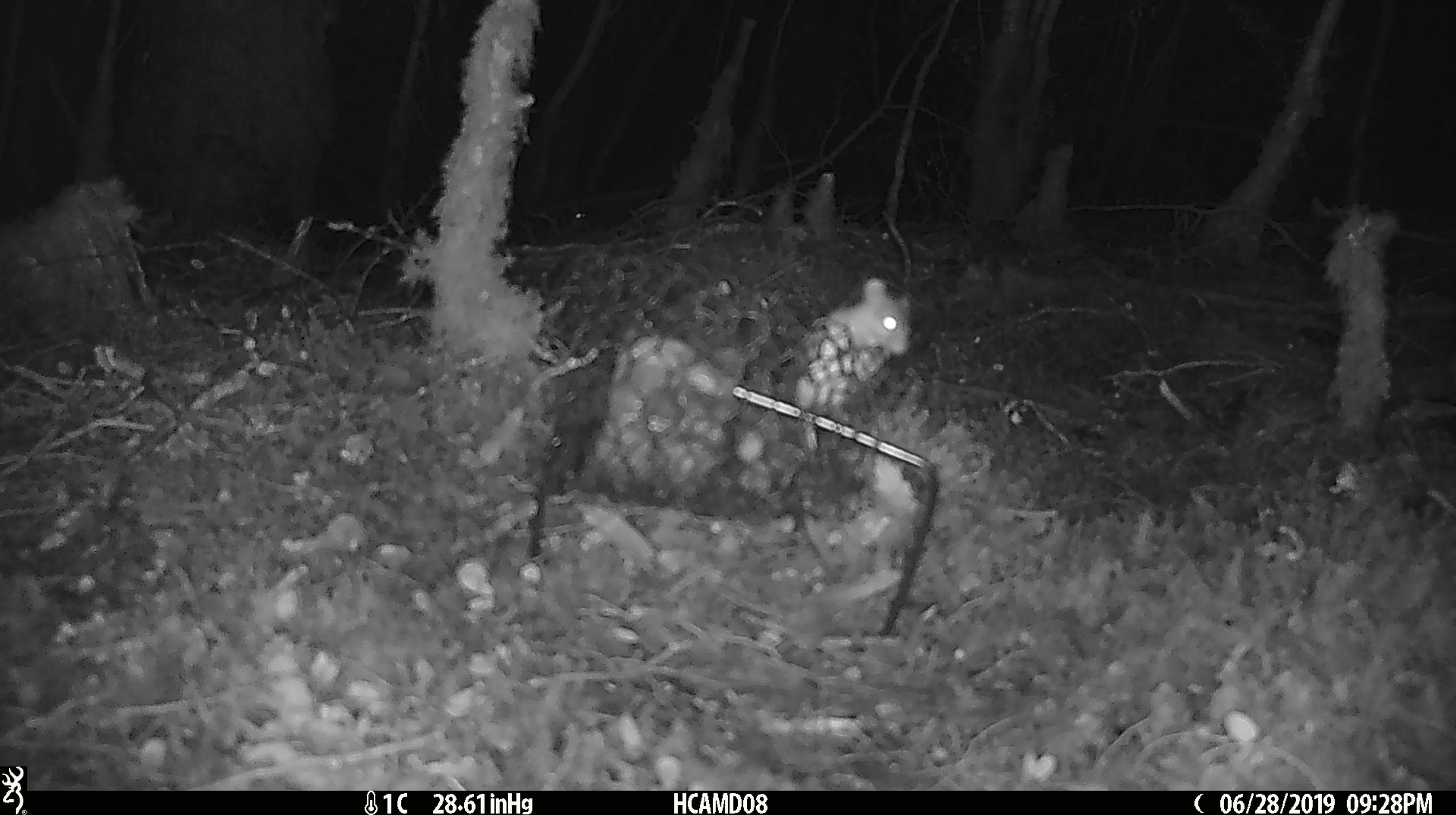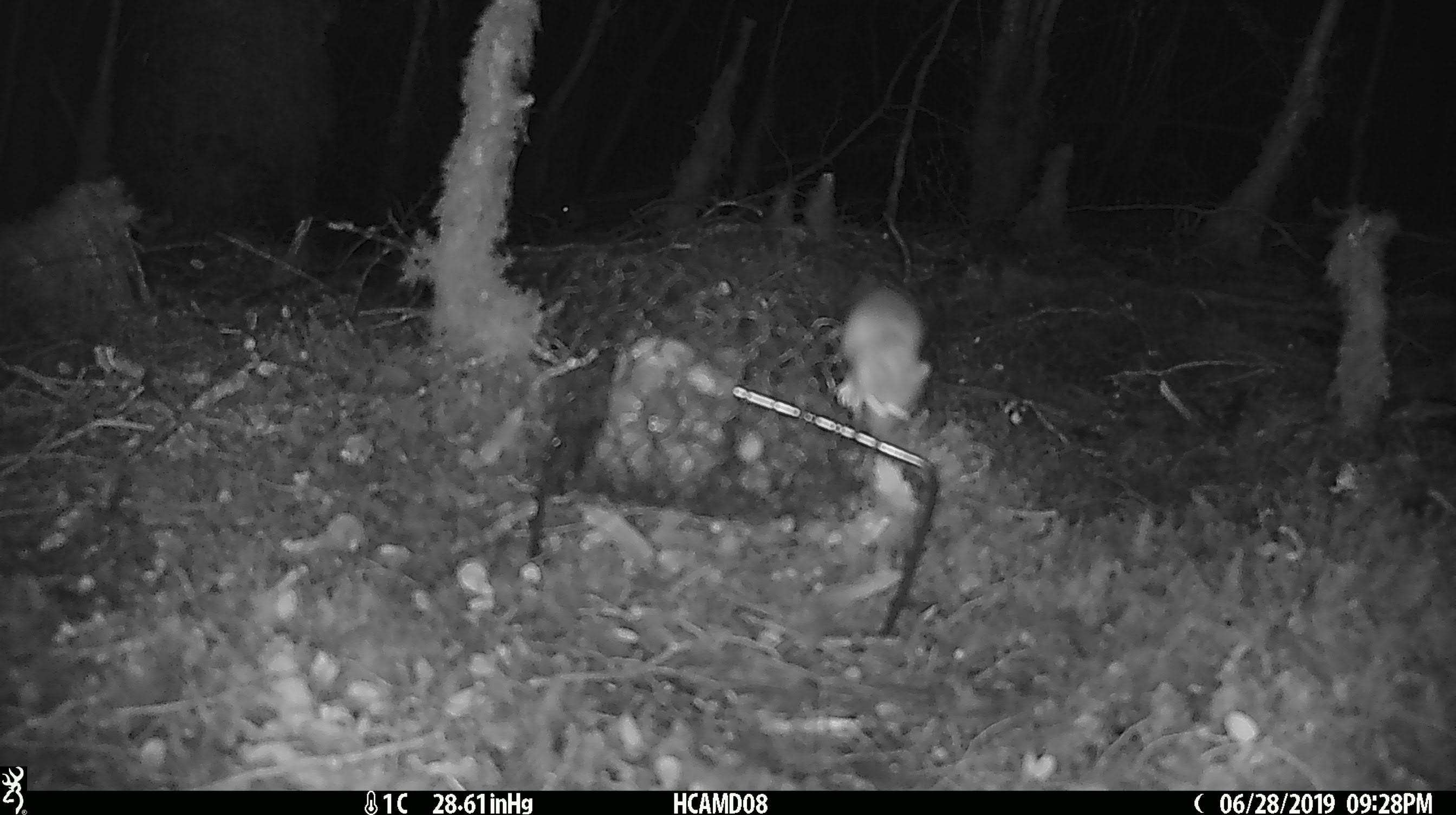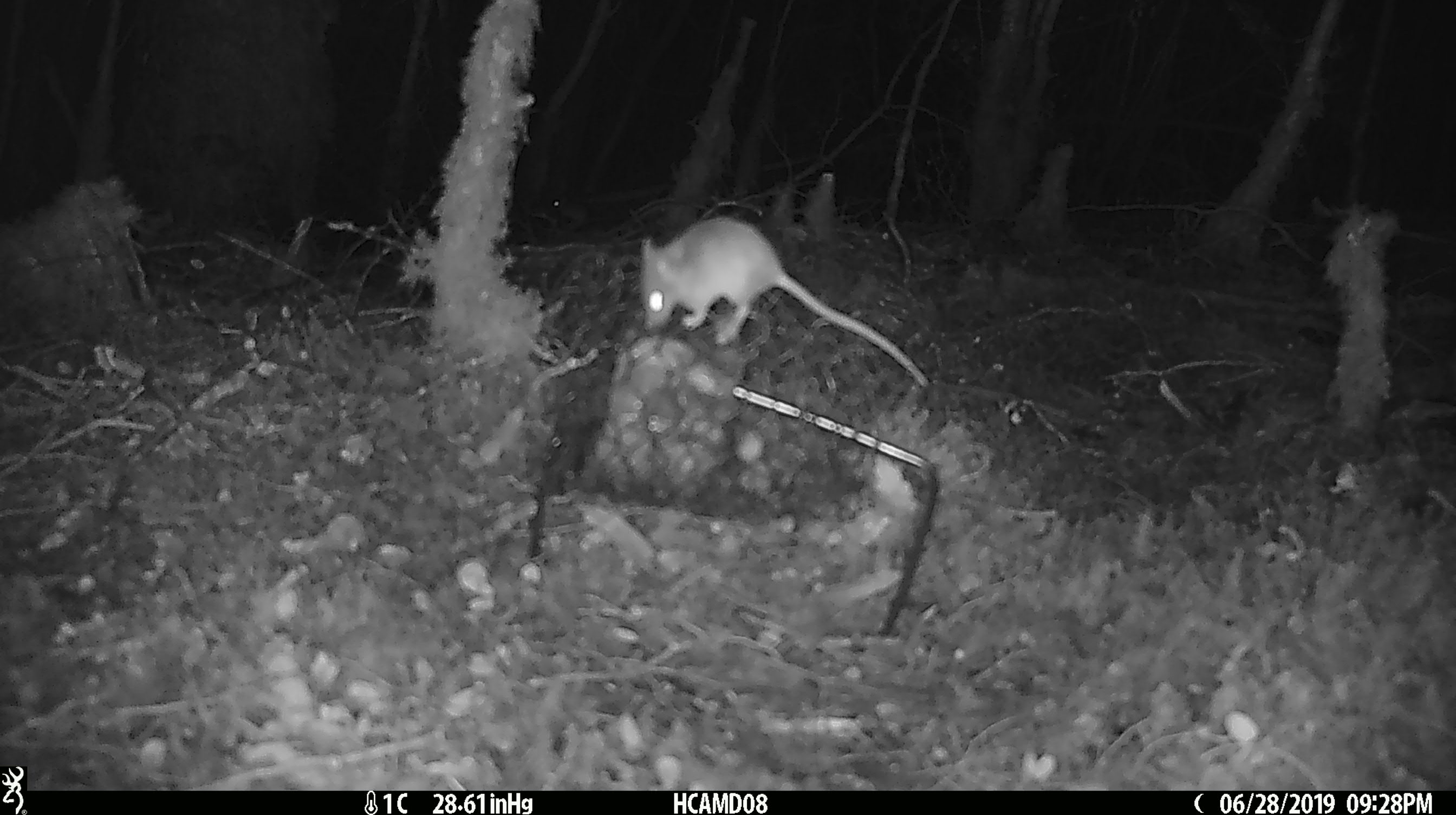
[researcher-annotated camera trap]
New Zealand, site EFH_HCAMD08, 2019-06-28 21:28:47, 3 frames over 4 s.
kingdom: Animalia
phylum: Chordata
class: Mammalia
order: Rodentia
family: Muridae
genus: Mus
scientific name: Mus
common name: mouse